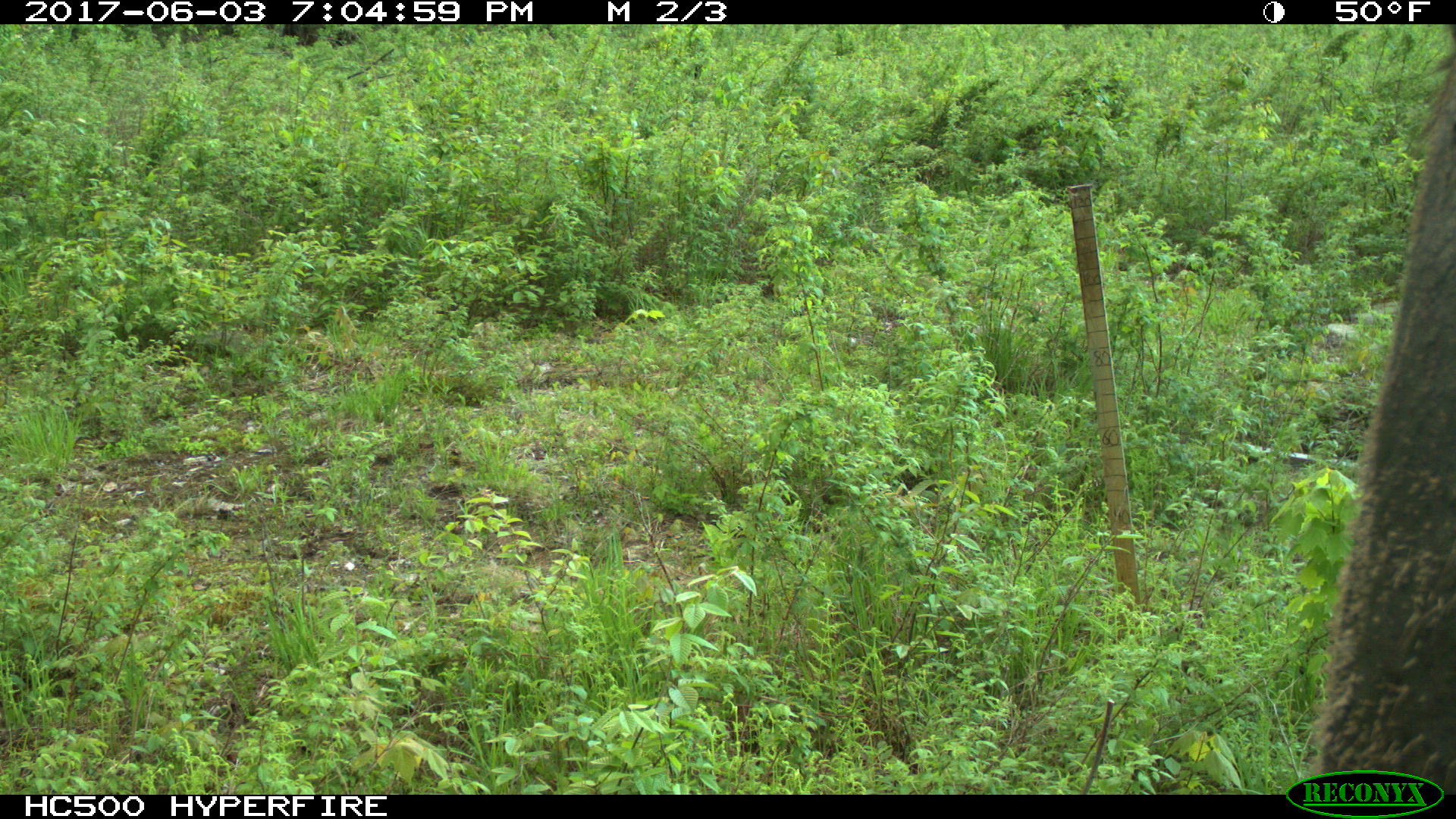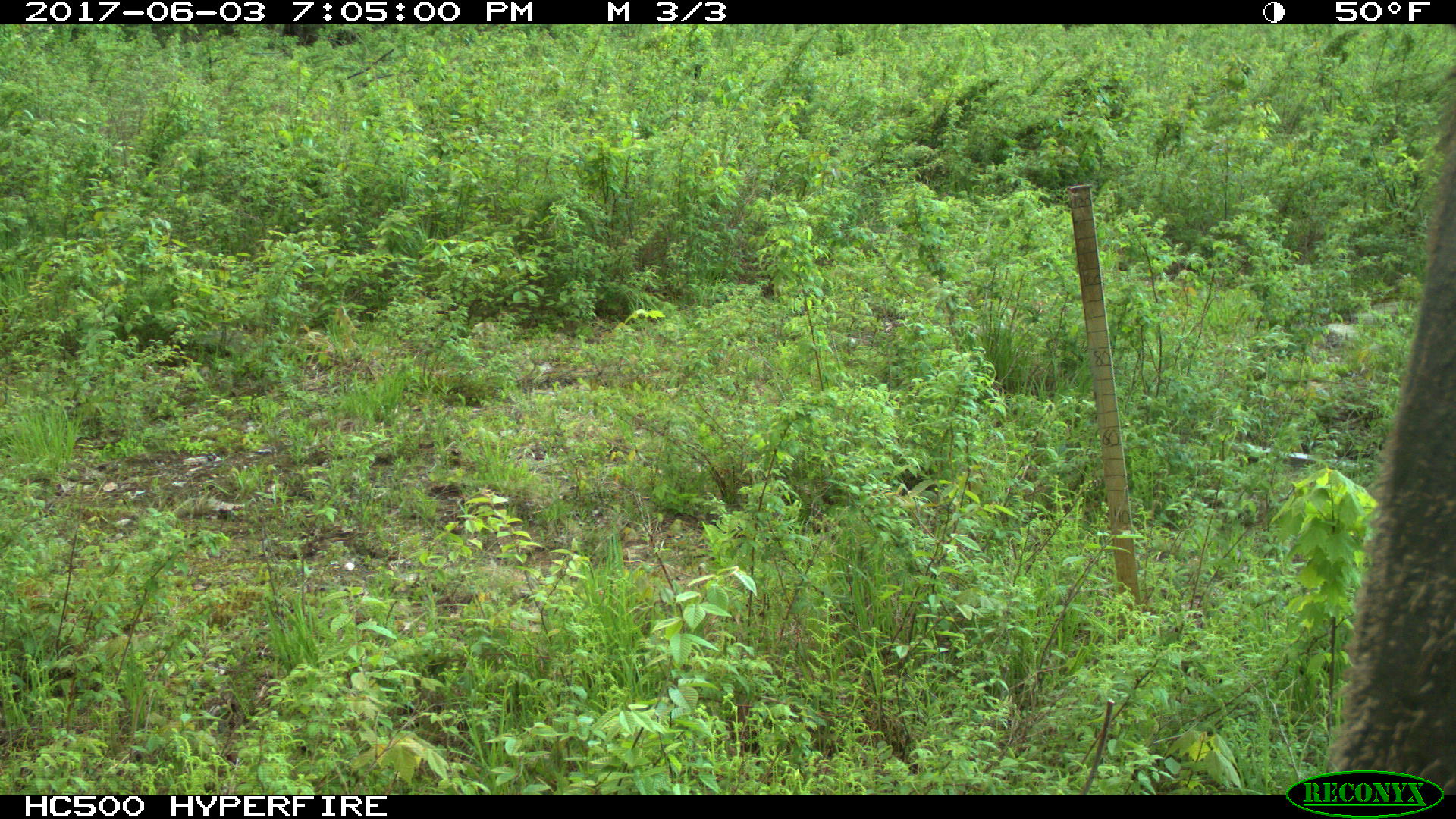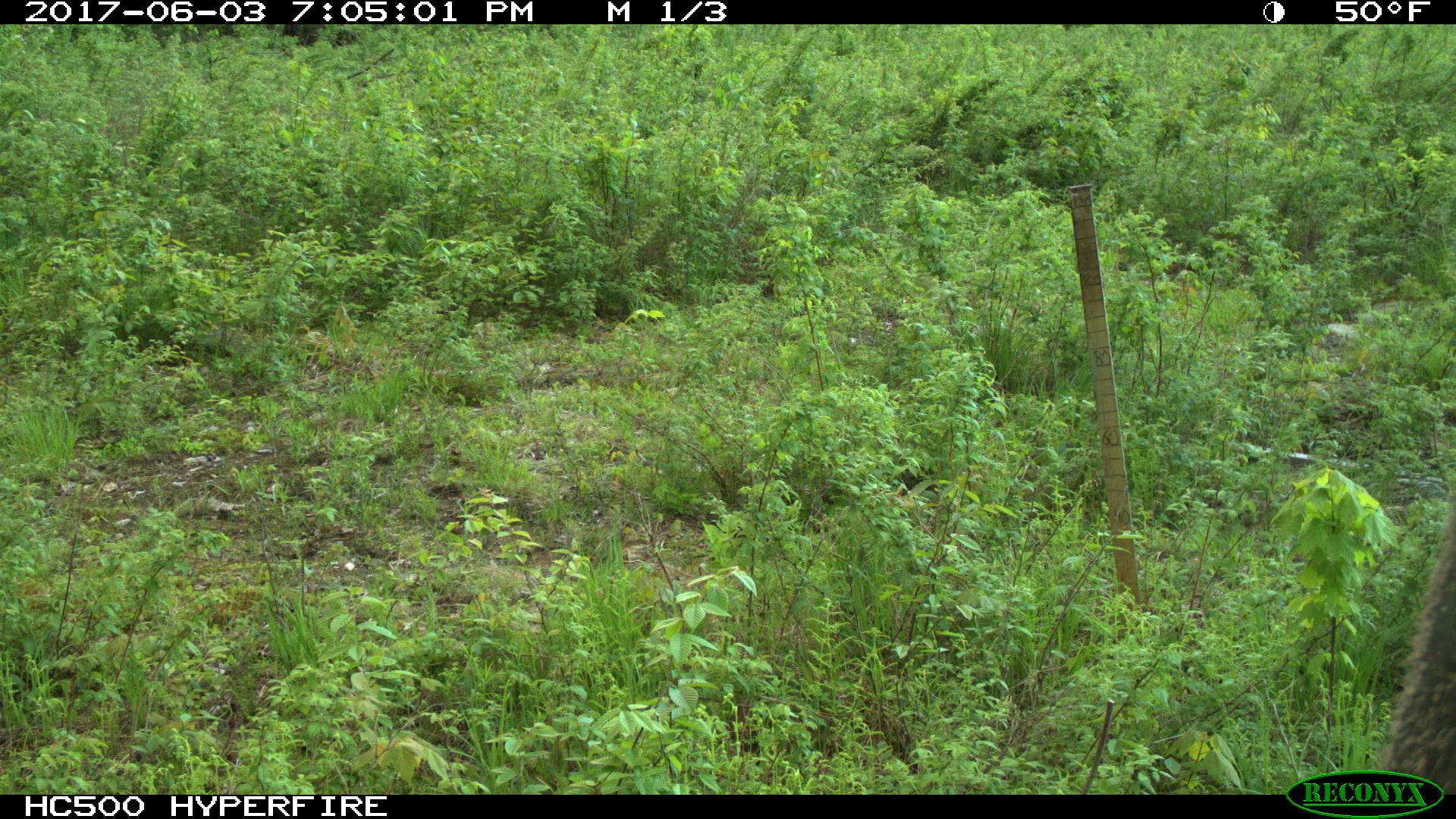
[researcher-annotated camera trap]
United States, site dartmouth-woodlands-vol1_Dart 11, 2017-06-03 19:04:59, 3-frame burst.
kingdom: Animalia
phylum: Chordata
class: Mammalia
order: Artiodactyla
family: Cervidae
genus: Alces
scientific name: Alces alces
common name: moose